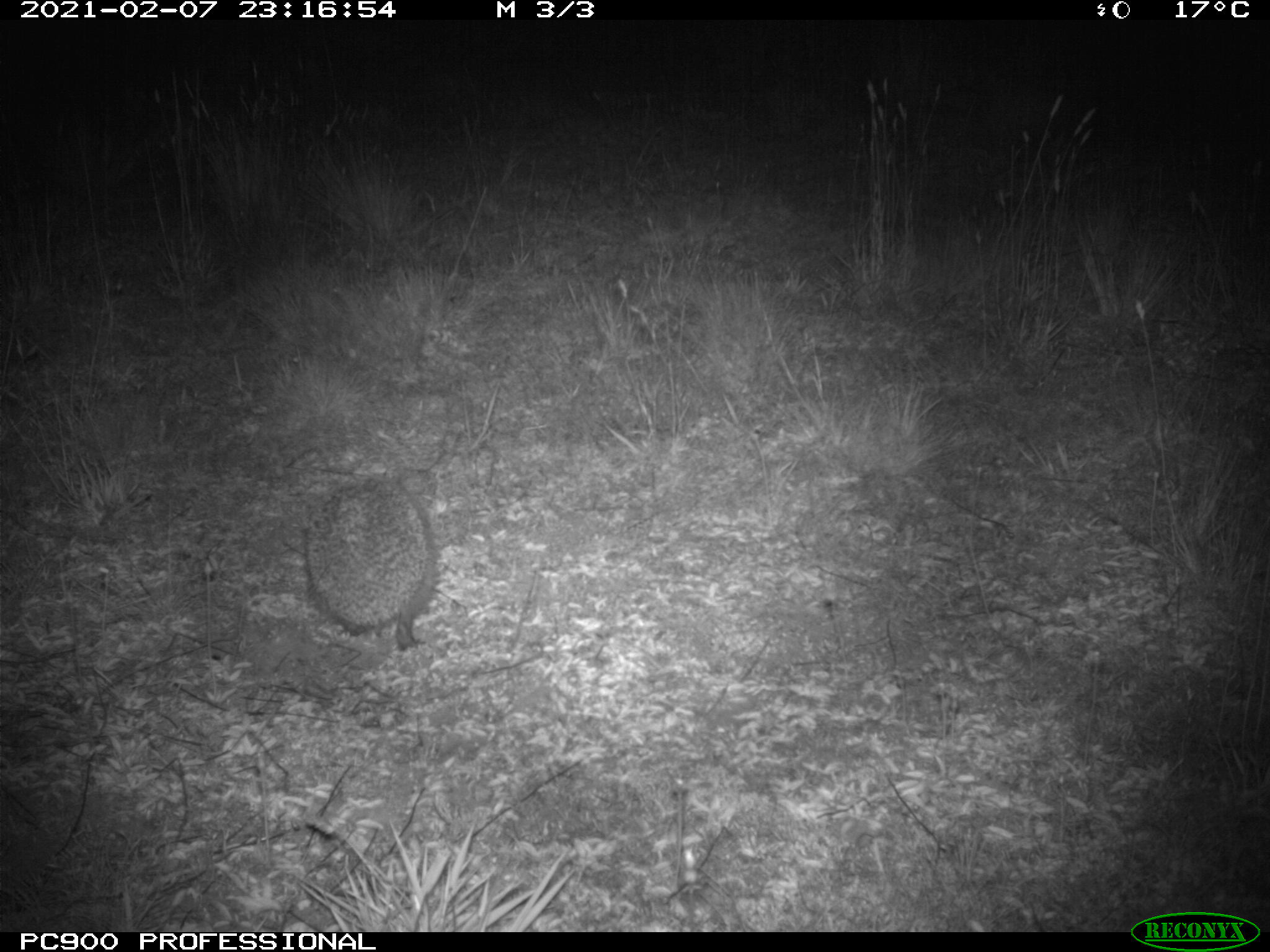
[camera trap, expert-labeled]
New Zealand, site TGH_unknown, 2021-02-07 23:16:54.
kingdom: Animalia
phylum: Chordata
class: Mammalia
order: Eulipotyphla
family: Erinaceidae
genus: Erinaceus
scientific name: Erinaceus europaeus europaeus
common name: european hedgehog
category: hedgehog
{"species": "hedgehog (european hedgehog) (Erinaceus europaeus europaeus)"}